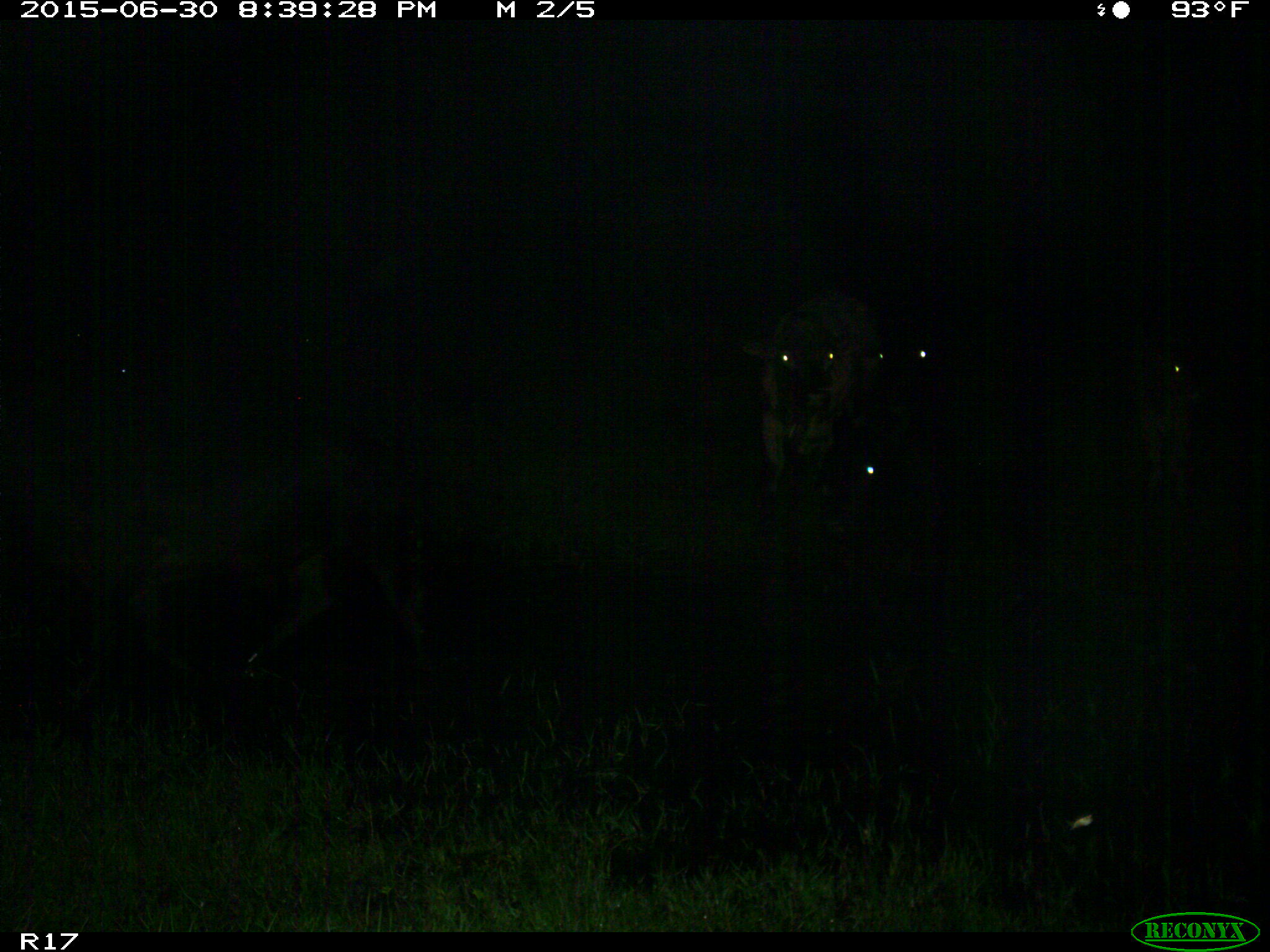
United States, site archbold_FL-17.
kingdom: Animalia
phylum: Chordata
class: Mammalia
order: Artiodactyla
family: Bovidae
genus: Bos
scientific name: Bos taurus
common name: domestic cow